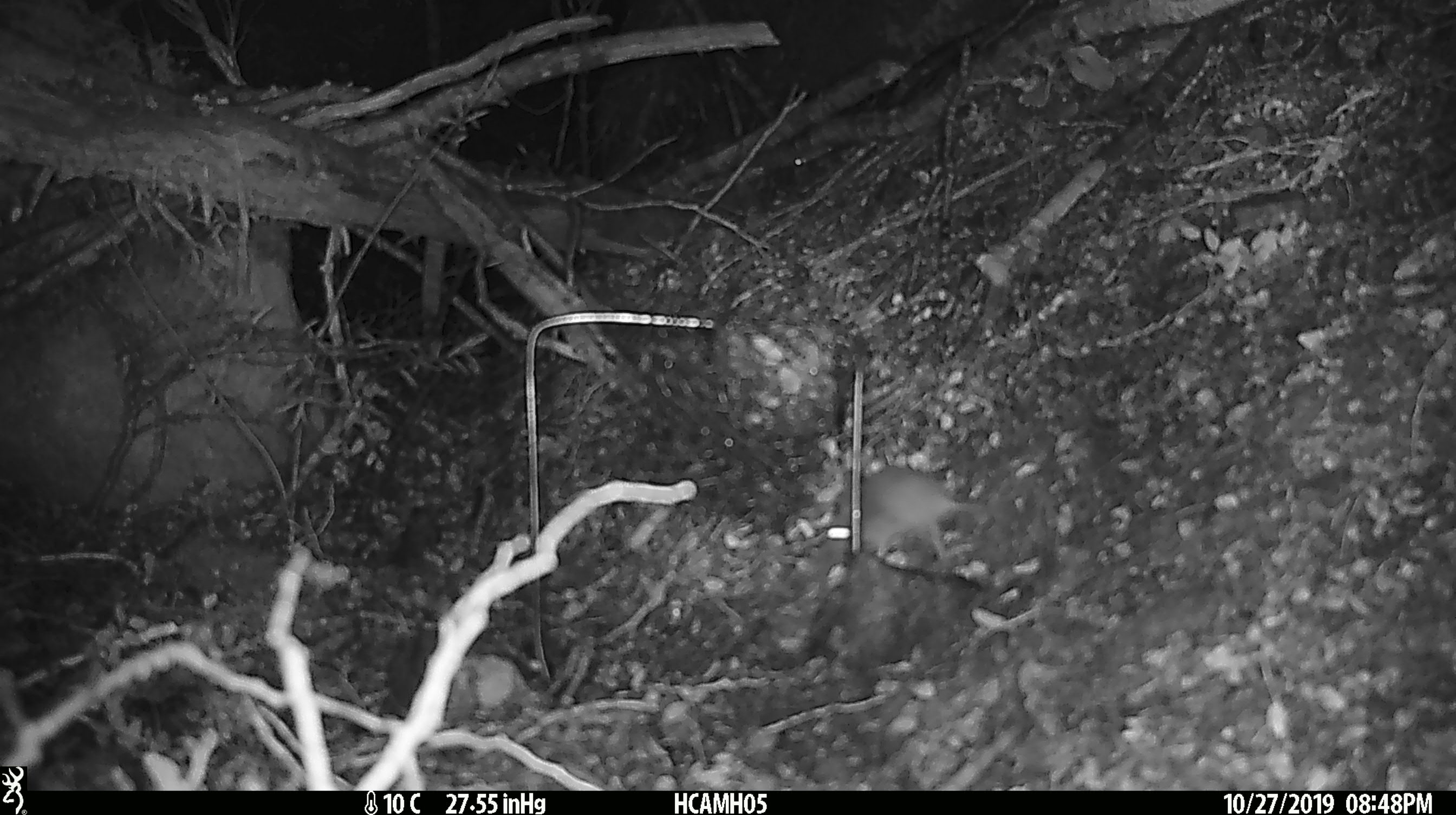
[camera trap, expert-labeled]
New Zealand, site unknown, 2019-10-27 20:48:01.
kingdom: Animalia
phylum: Chordata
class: Mammalia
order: Rodentia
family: Muridae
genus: Mus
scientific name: Mus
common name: mouse